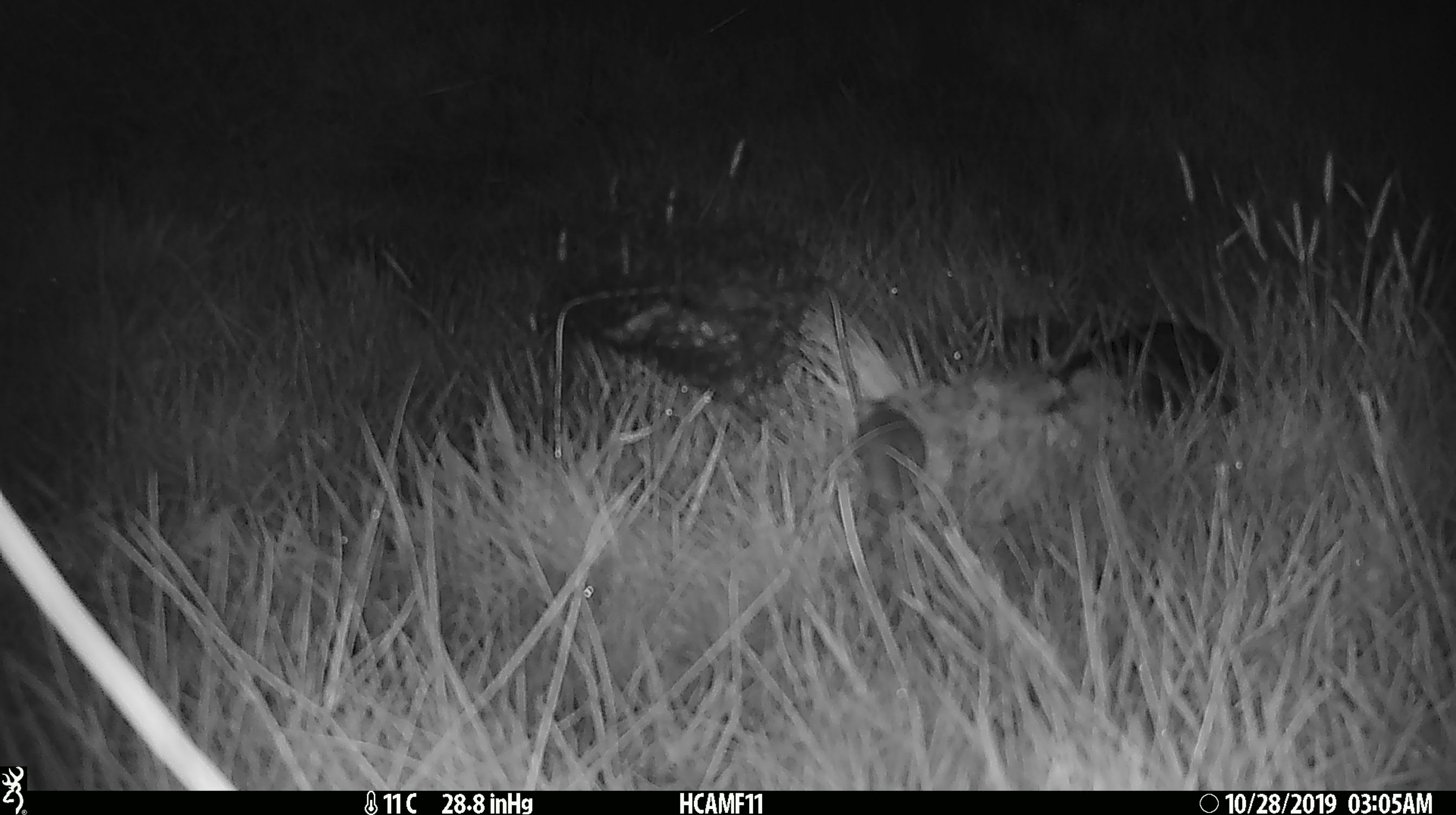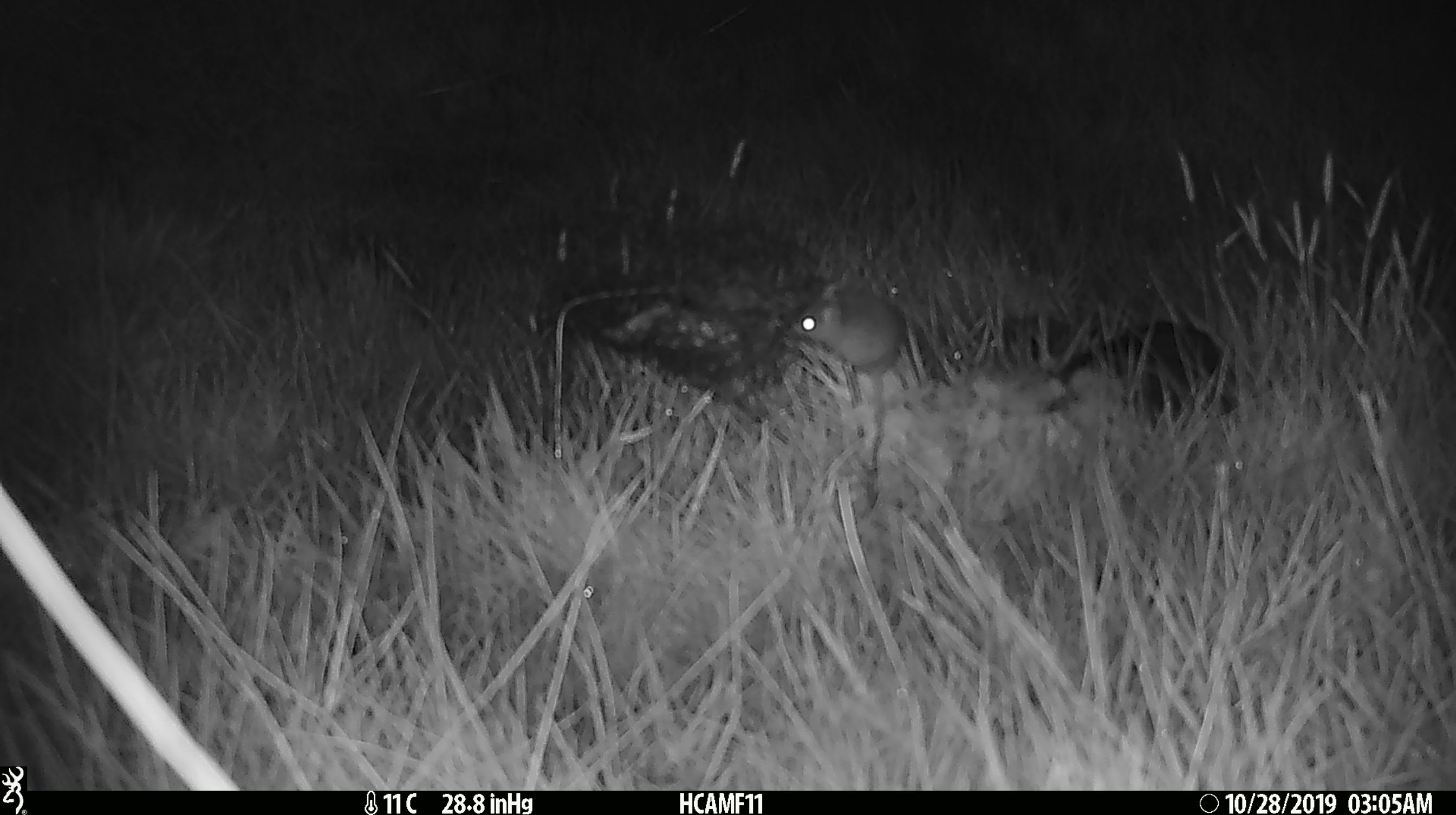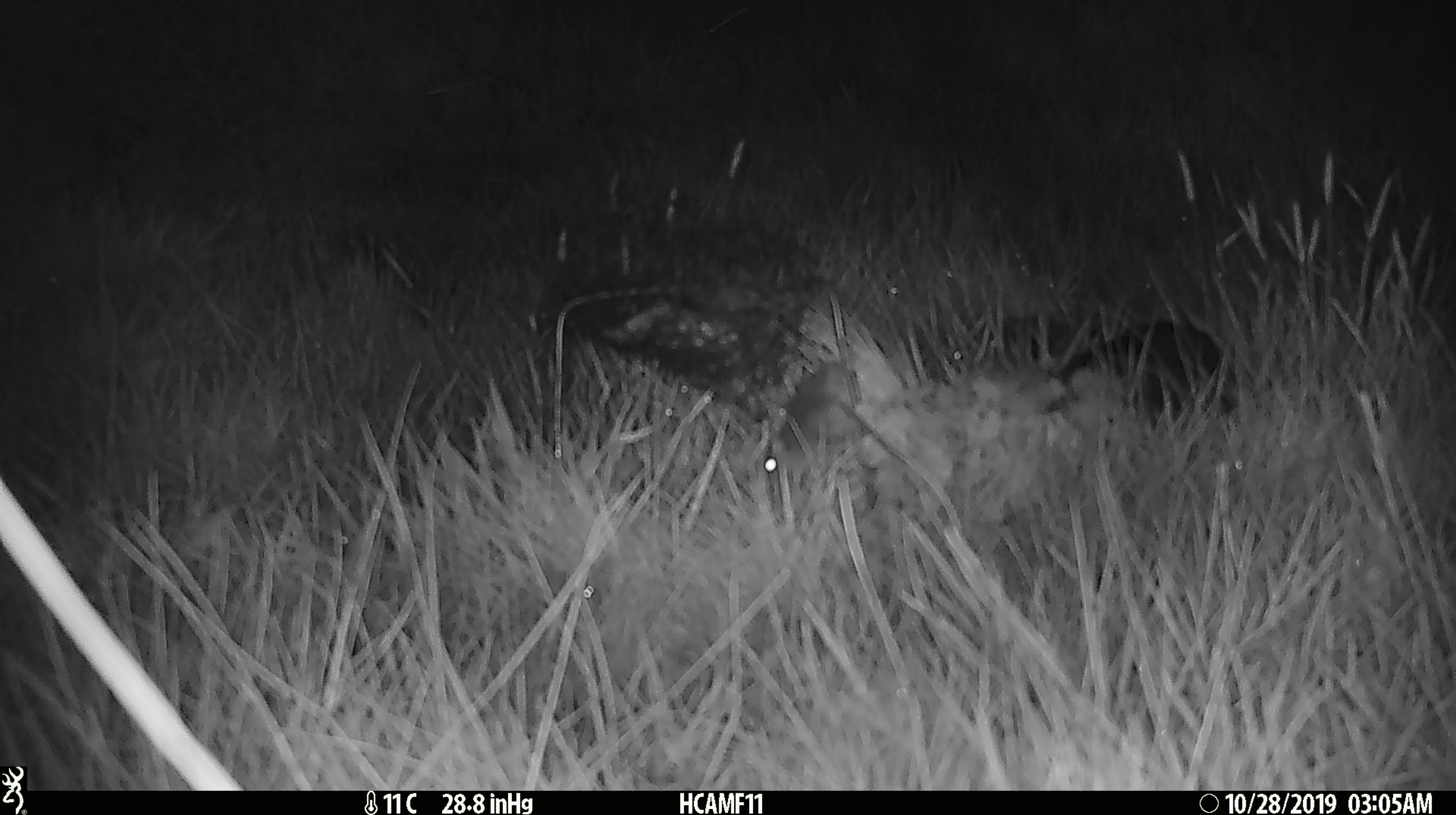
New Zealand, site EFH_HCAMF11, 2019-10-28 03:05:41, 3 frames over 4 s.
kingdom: Animalia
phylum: Chordata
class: Mammalia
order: Rodentia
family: Muridae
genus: Mus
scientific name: Mus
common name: mouse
Mouse (Mus).